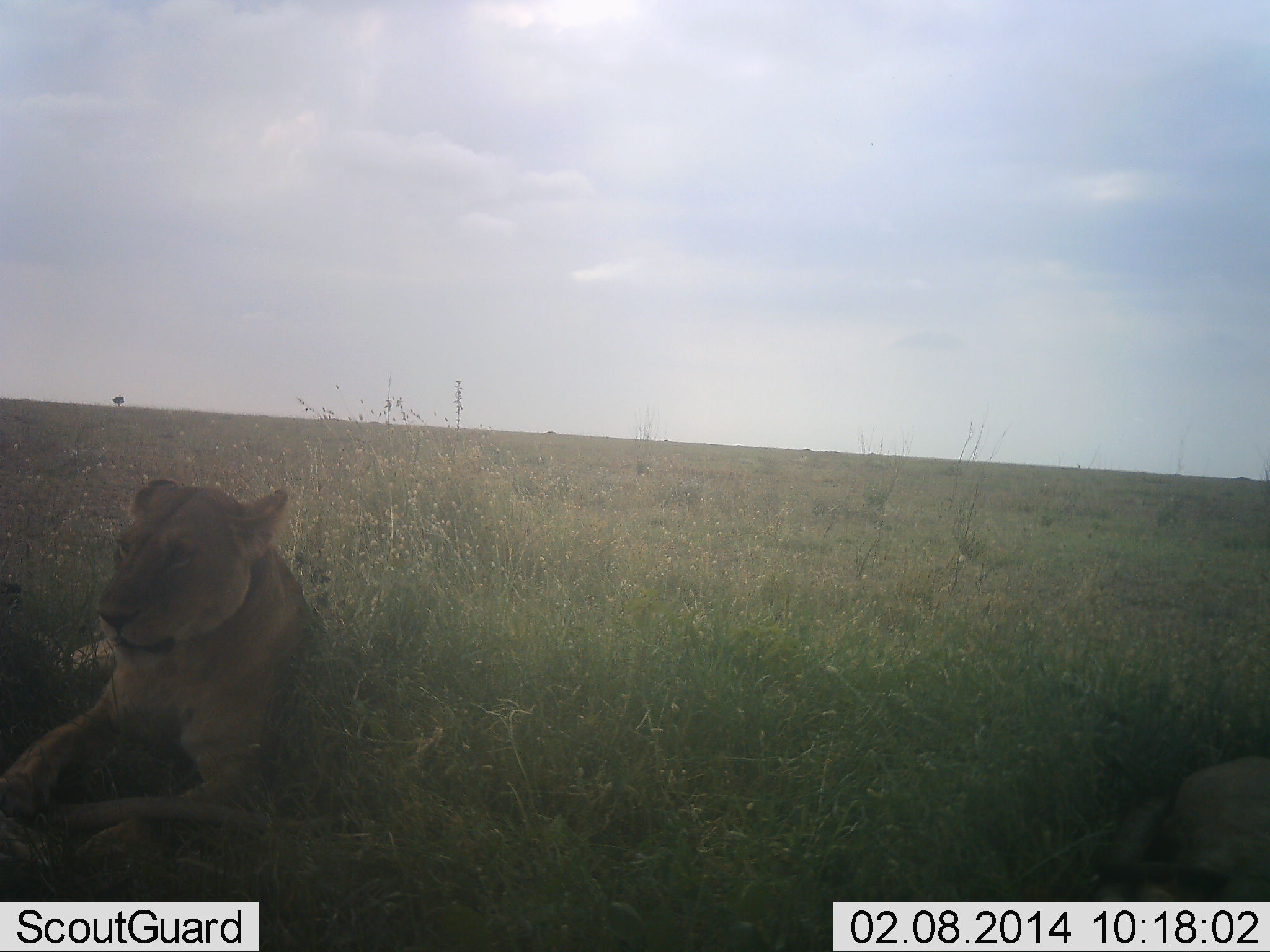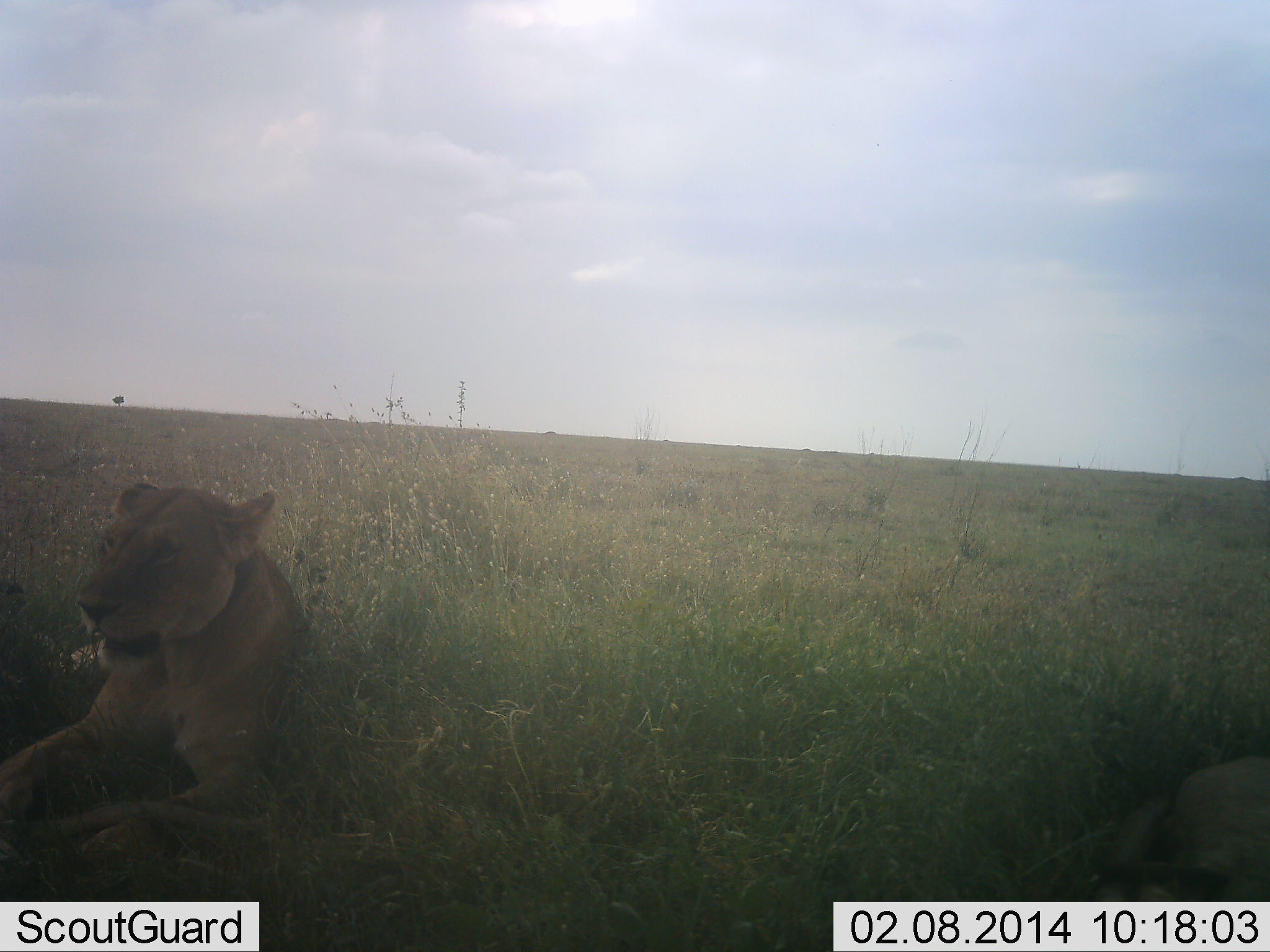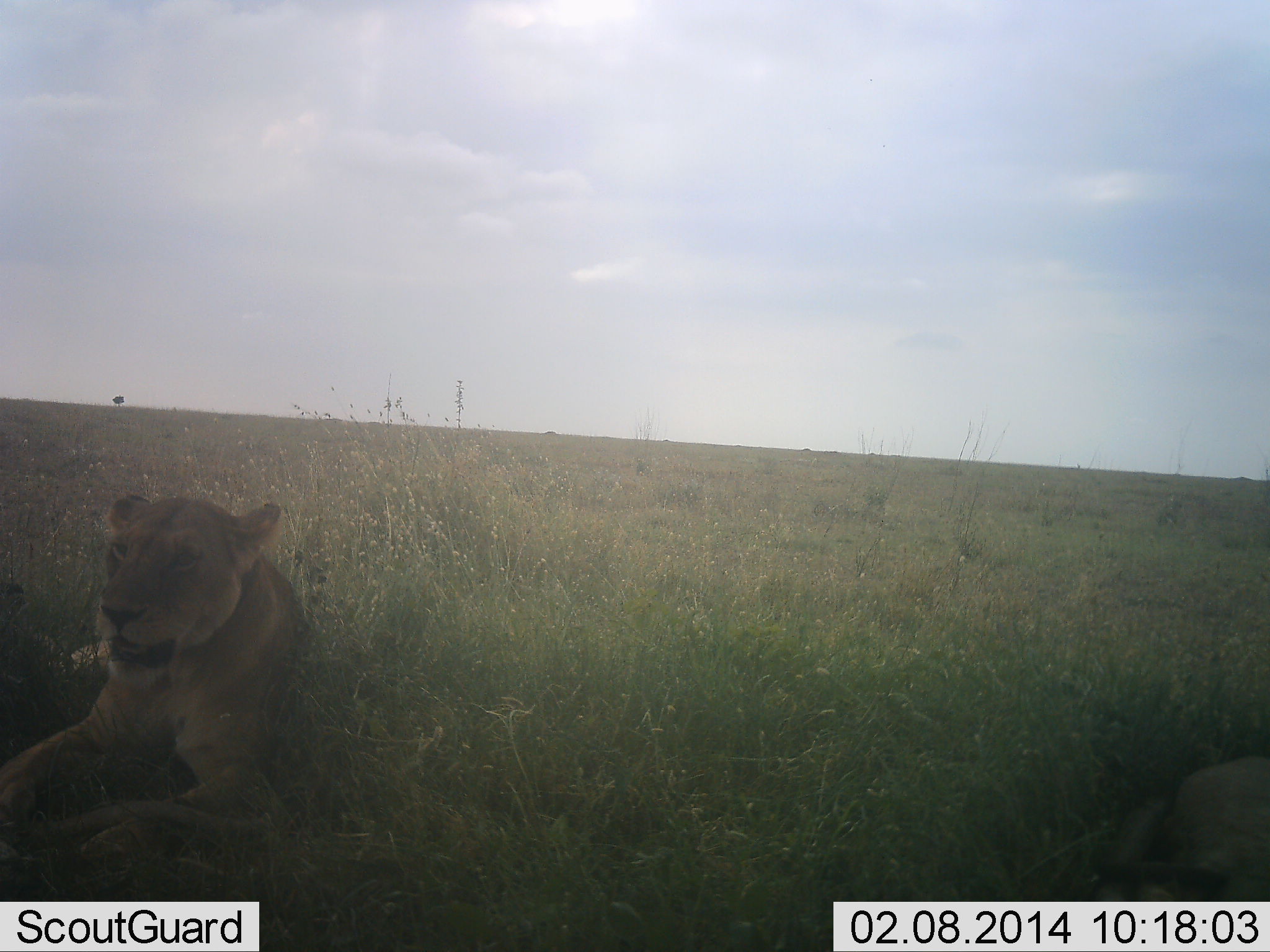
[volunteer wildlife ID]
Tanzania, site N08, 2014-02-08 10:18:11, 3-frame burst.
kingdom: Animalia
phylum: Chordata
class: Mammalia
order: Carnivora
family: Felidae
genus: Panthera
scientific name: Panthera leo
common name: lion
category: lionfemale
Lionfemale (lion) (Panthera leo), count 1. Behavior (volunteer vote fractions): standing 0%, resting 100%, moving 0%, interacting 0%. Young present (vote fraction): 0%. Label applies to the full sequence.